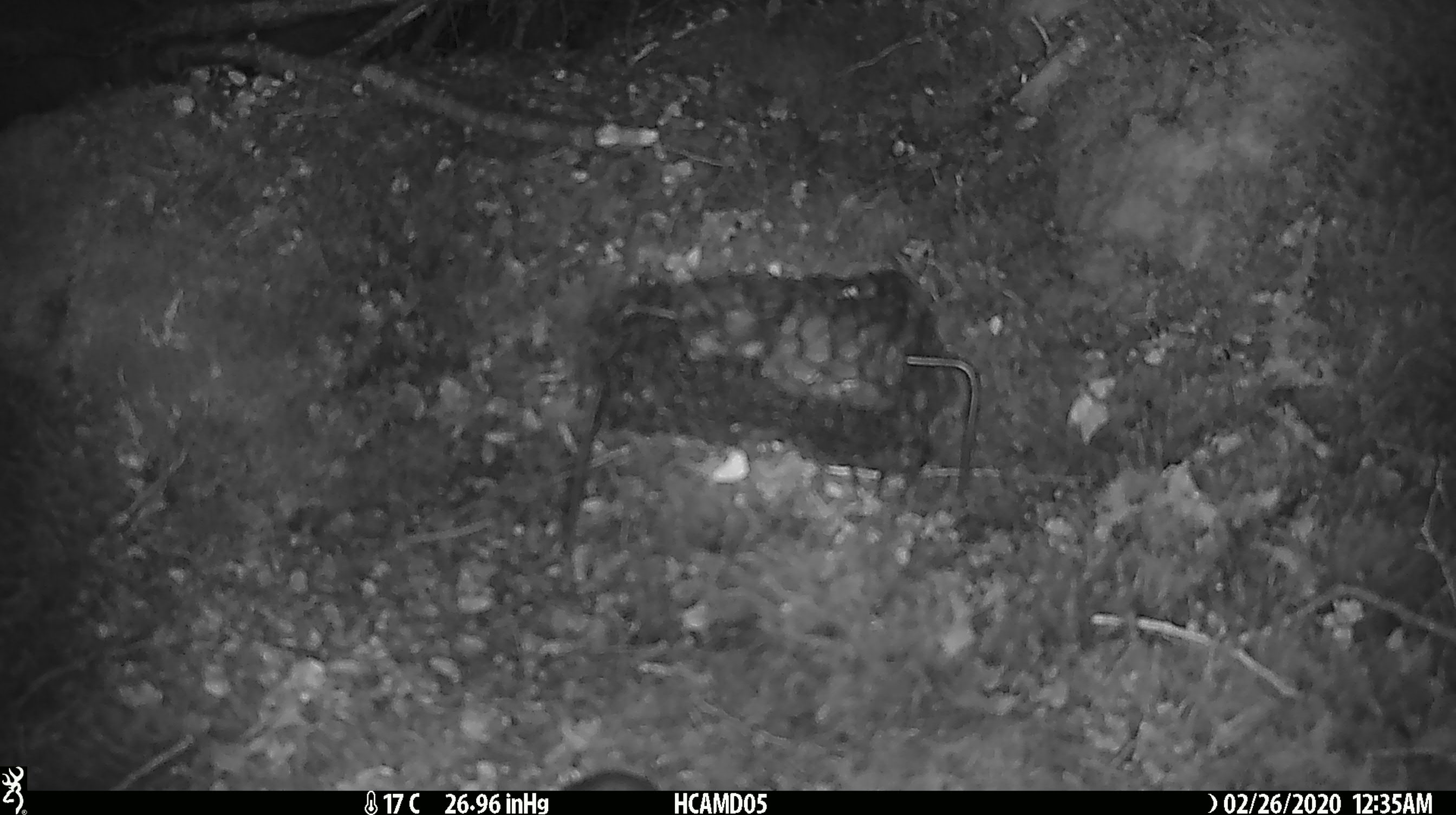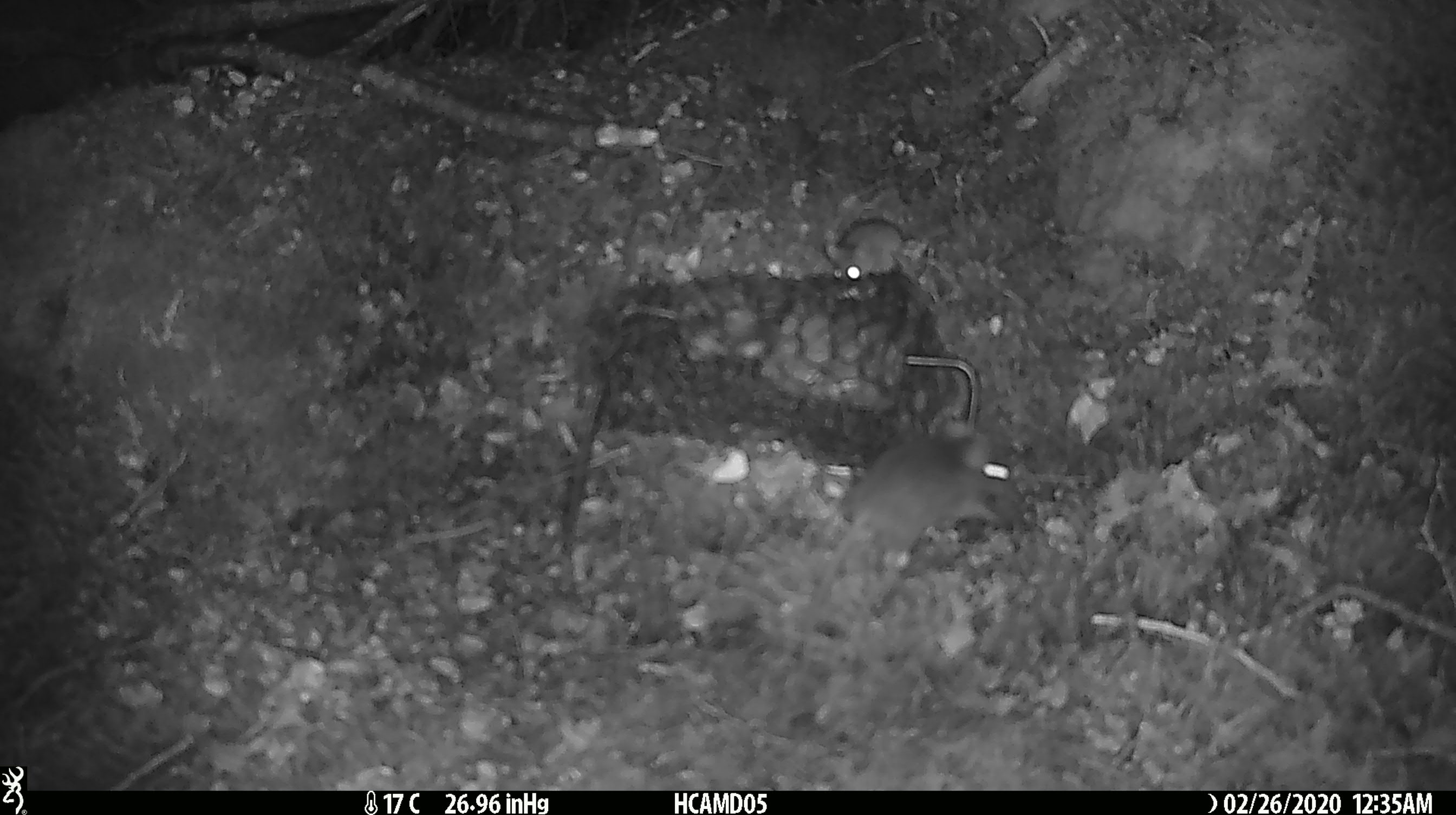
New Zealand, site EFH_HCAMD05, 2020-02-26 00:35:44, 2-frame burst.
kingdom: Animalia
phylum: Chordata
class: Mammalia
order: Rodentia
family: Muridae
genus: Mus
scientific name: Mus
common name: mouse